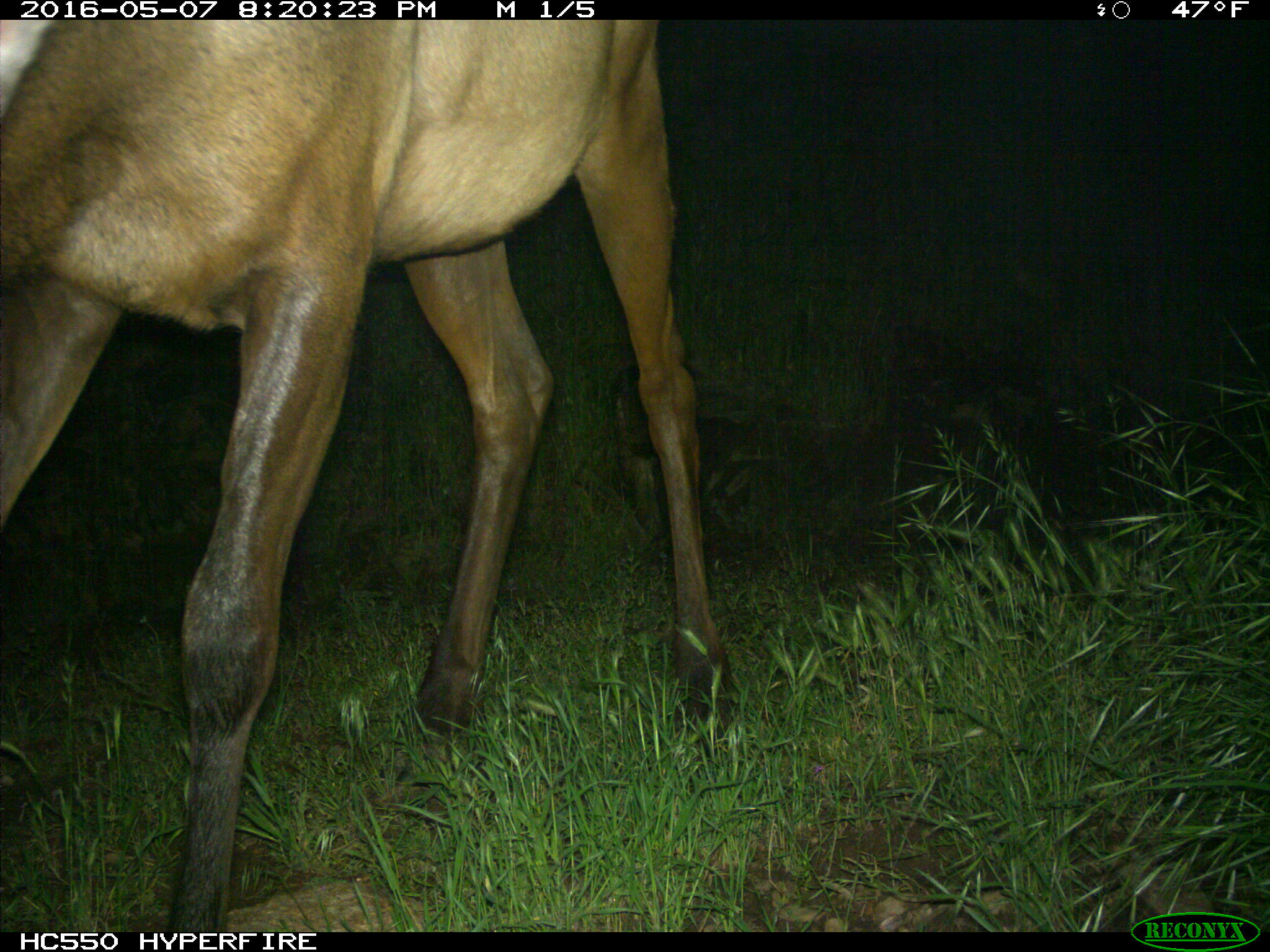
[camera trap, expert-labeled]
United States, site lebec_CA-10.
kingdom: Animalia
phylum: Chordata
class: Mammalia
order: Artiodactyla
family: Cervidae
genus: Cervus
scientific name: Cervus canadensis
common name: elk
Cervus canadensis (elk).